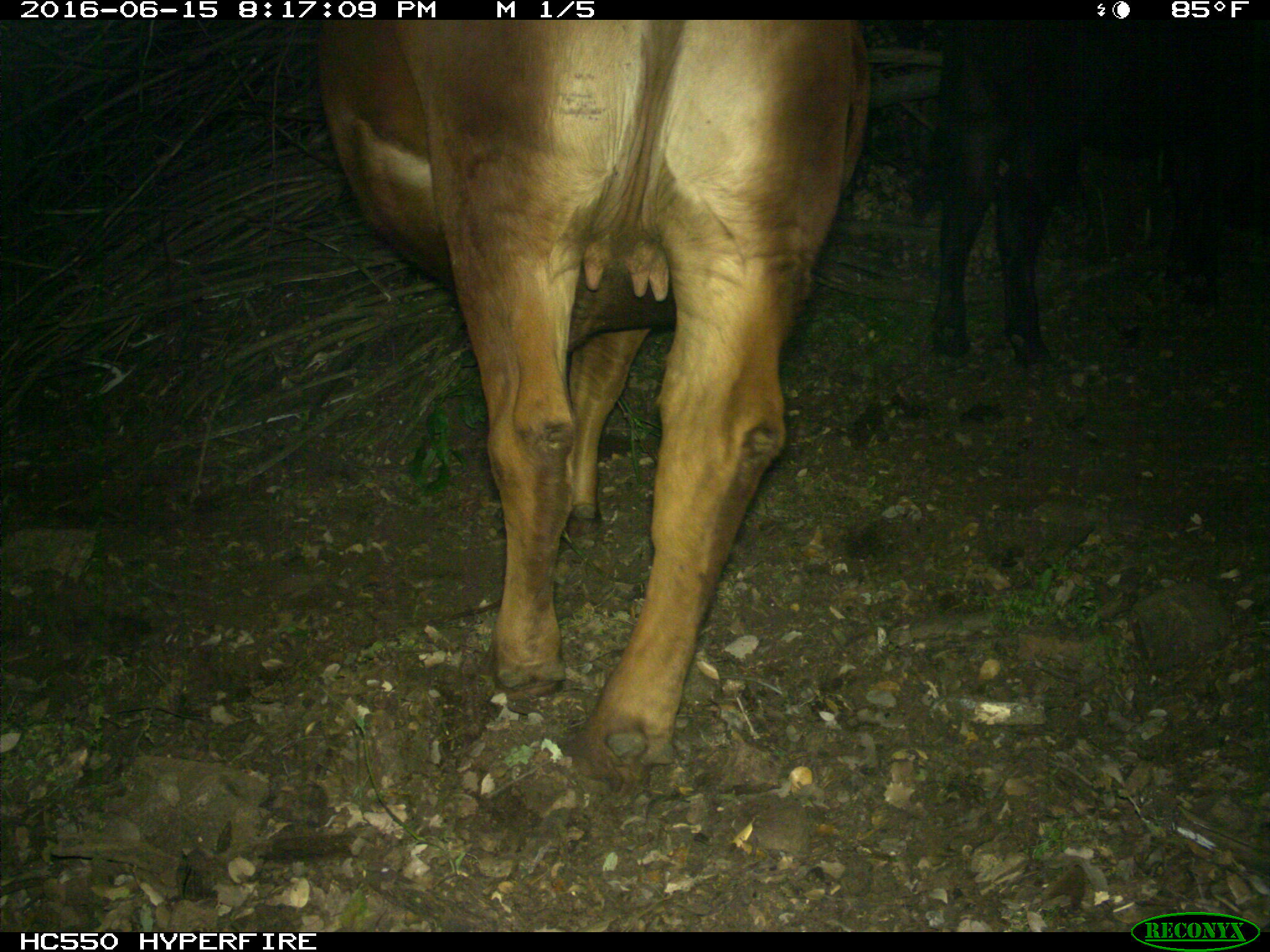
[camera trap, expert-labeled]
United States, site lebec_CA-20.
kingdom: Animalia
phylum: Chordata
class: Mammalia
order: Artiodactyla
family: Bovidae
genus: Bos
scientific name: Bos taurus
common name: domestic cow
Bos taurus (domestic cow).